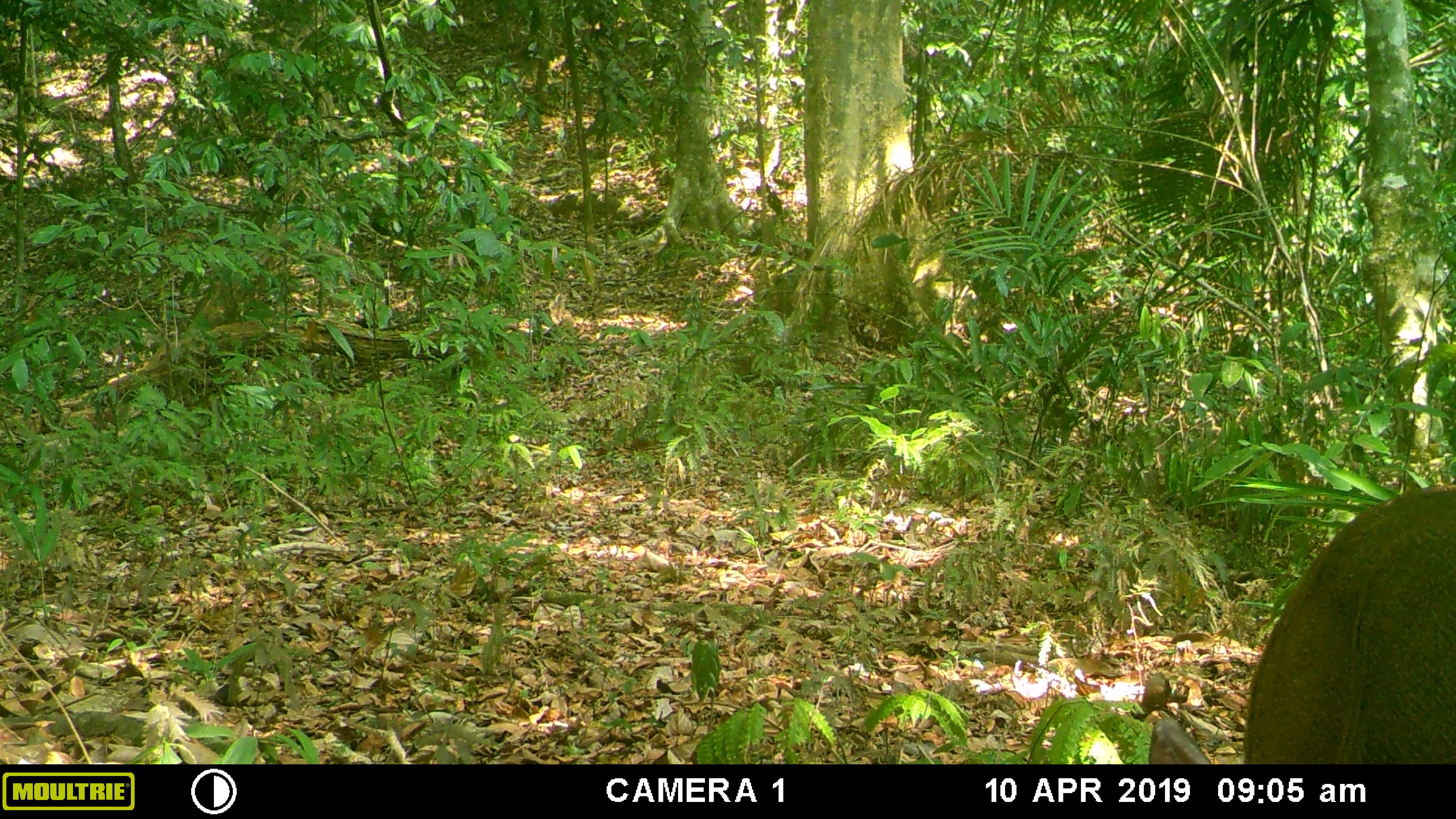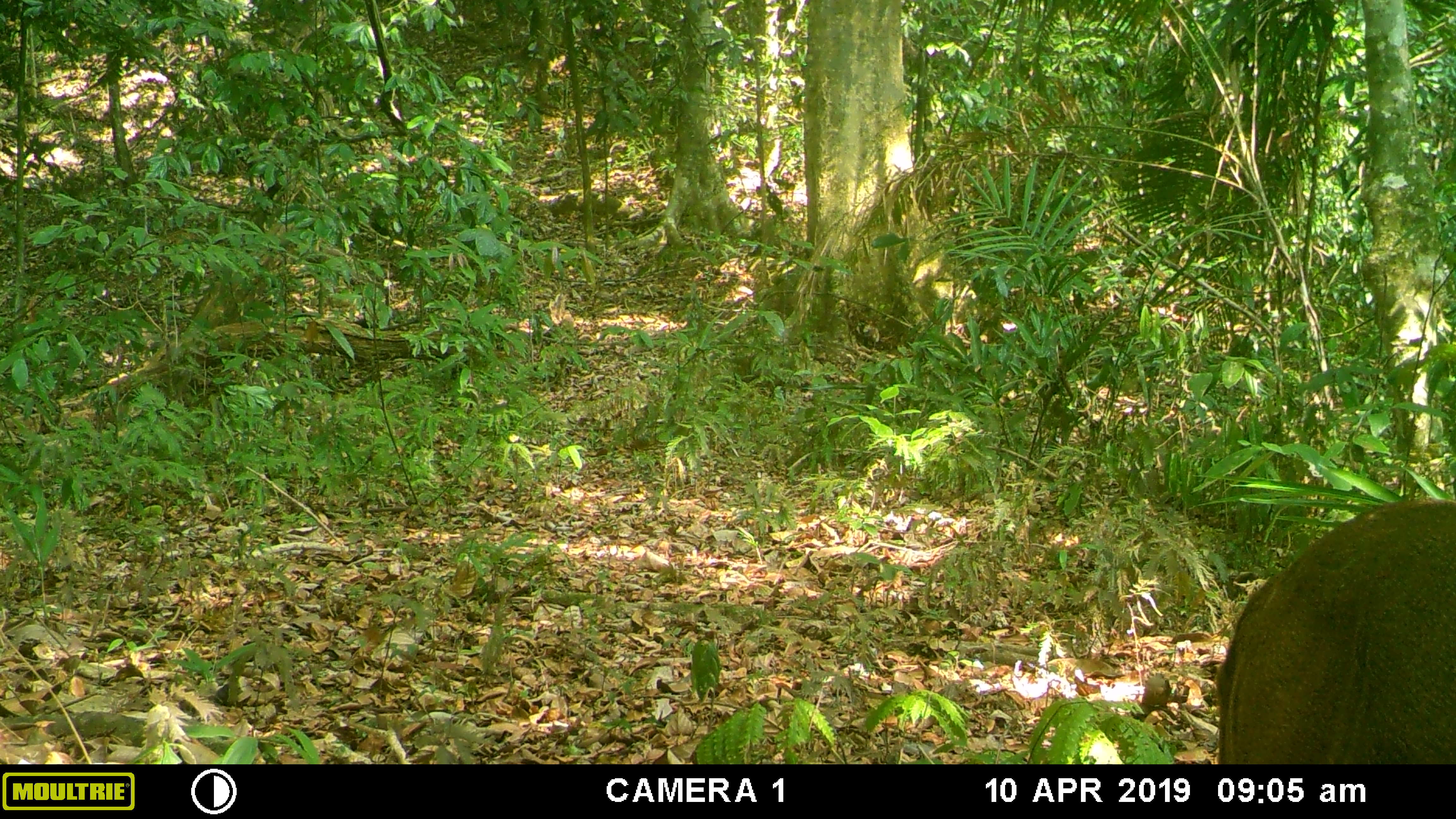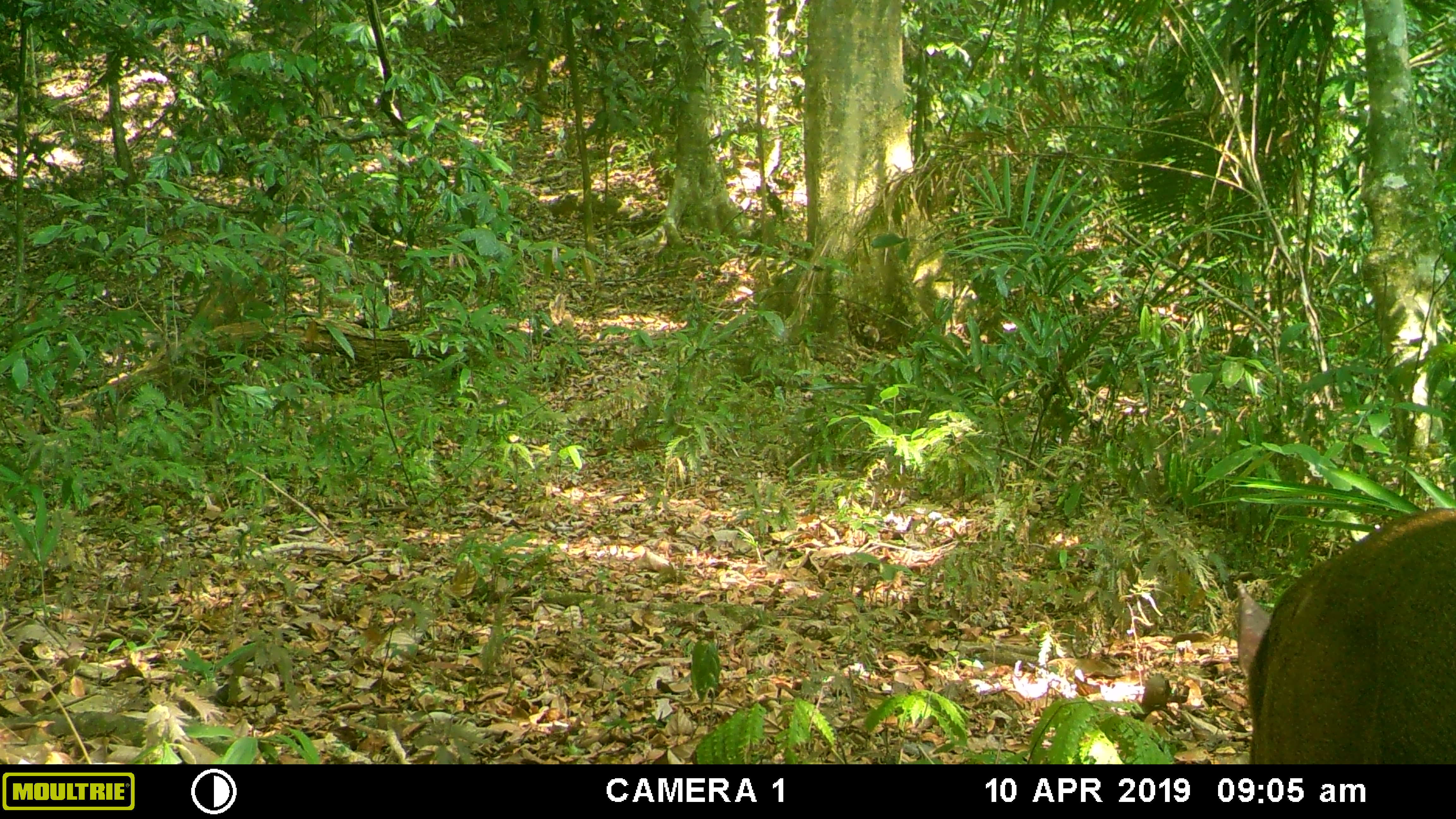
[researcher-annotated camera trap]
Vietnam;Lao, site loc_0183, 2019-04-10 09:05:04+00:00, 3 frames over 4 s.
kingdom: Animalia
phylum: Chordata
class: Mammalia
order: Artiodactyla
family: Cervidae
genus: Muntiacus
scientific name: Muntiacus vuquangensis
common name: large-antlered muntjac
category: large antlered muntjac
Large antlered muntjac (large-antlered muntjac) (Muntiacus vuquangensis). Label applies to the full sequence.